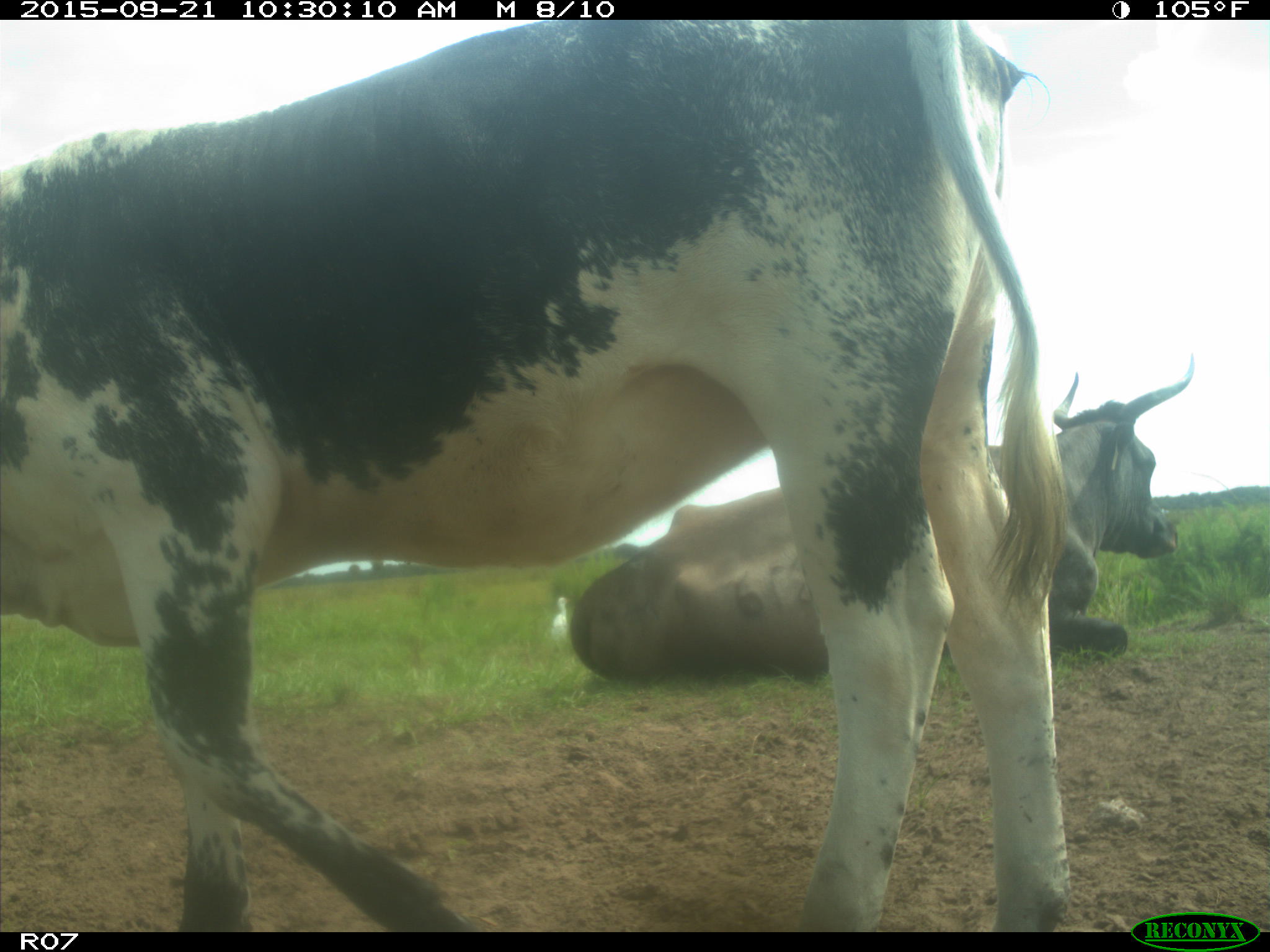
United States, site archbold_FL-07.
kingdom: Animalia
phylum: Chordata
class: Mammalia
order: Artiodactyla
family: Bovidae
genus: Bos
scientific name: Bos taurus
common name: domestic cow